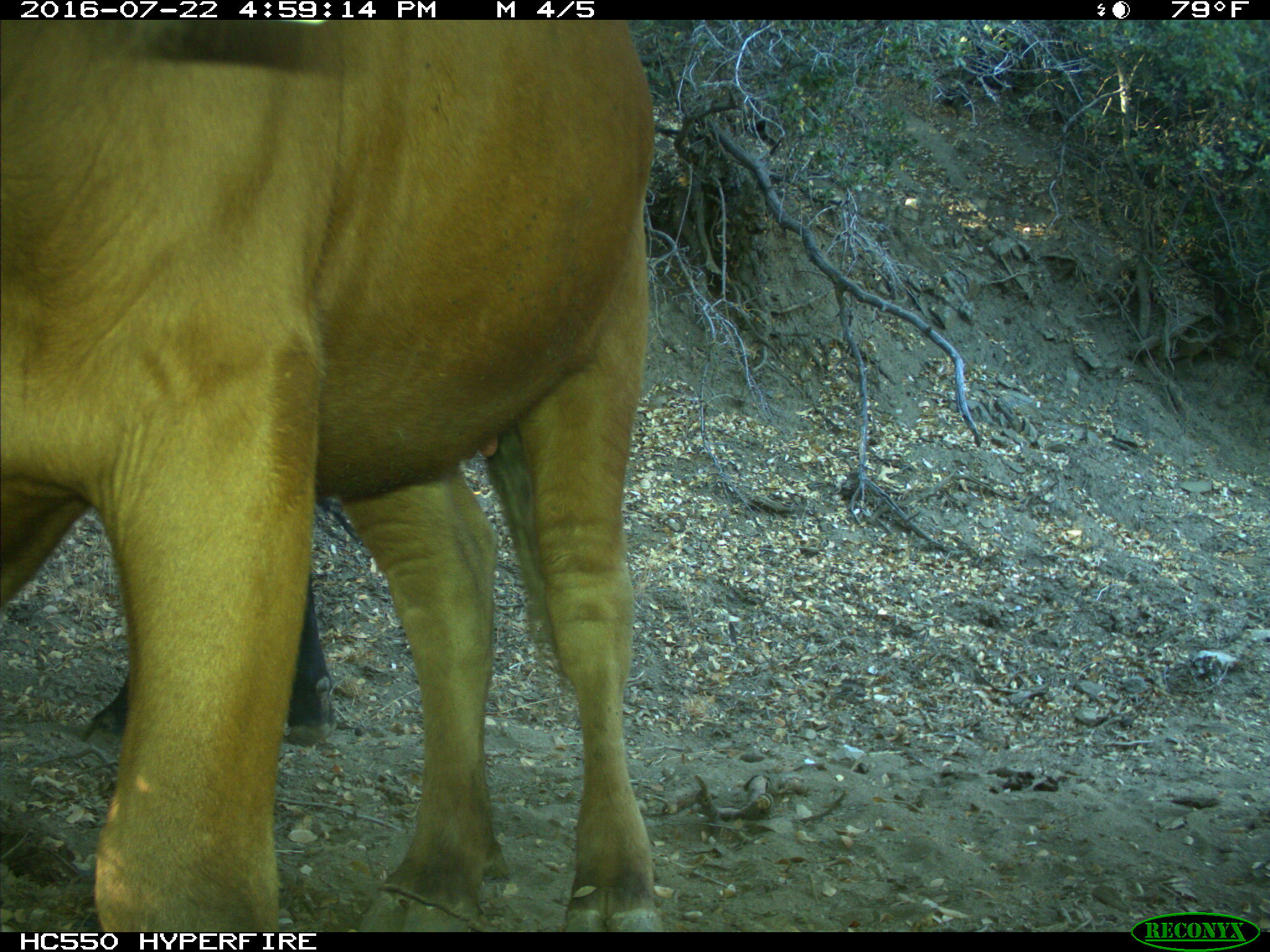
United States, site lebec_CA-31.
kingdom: Animalia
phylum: Chordata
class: Mammalia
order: Artiodactyla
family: Bovidae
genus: Bos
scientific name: Bos taurus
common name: domestic cow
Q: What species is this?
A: Bos taurus (domestic cow).